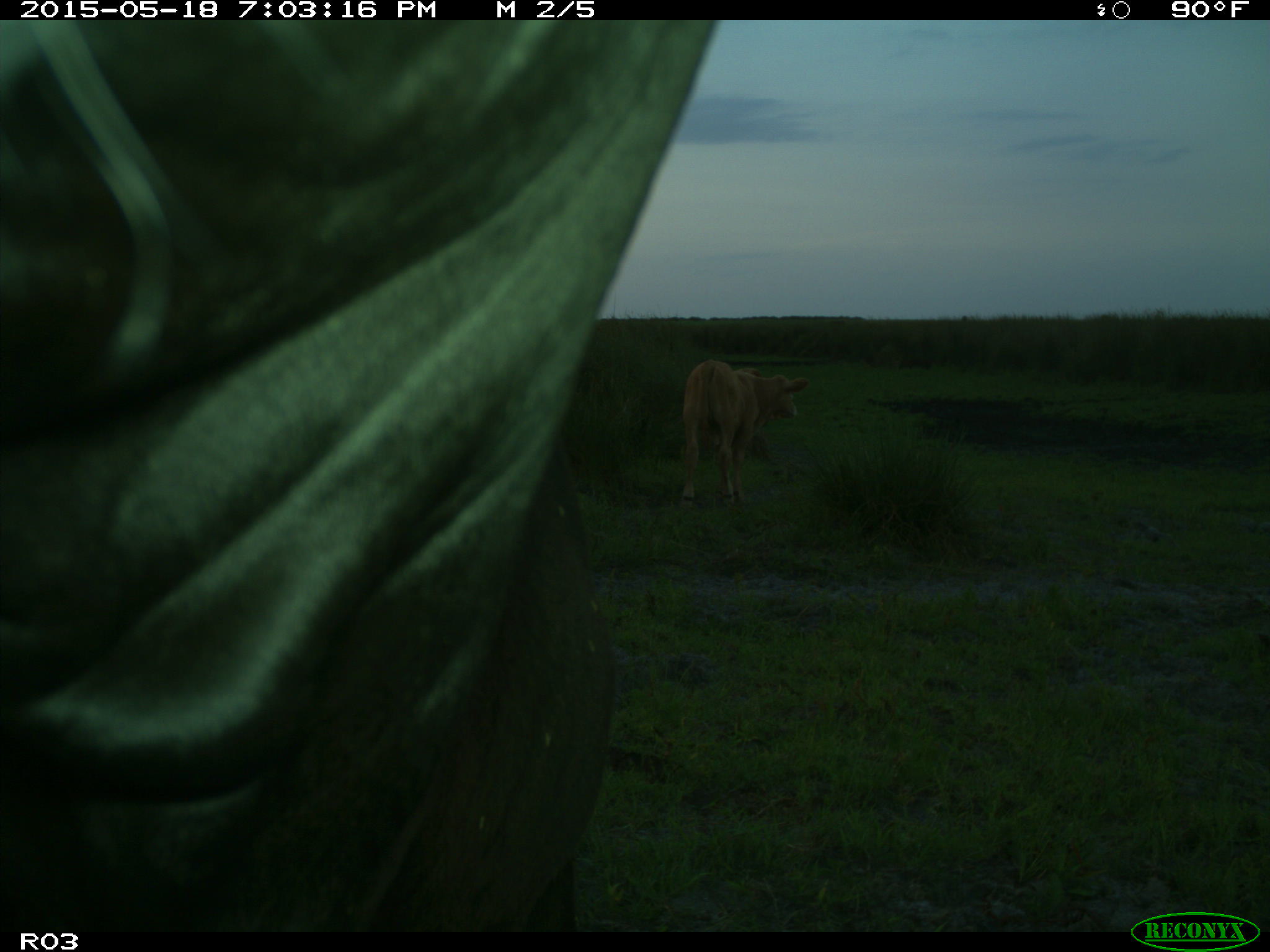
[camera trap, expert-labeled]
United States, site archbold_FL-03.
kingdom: Animalia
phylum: Chordata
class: Mammalia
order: Artiodactyla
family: Bovidae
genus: Bos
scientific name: Bos taurus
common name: domestic cow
Bos taurus (domestic cow).